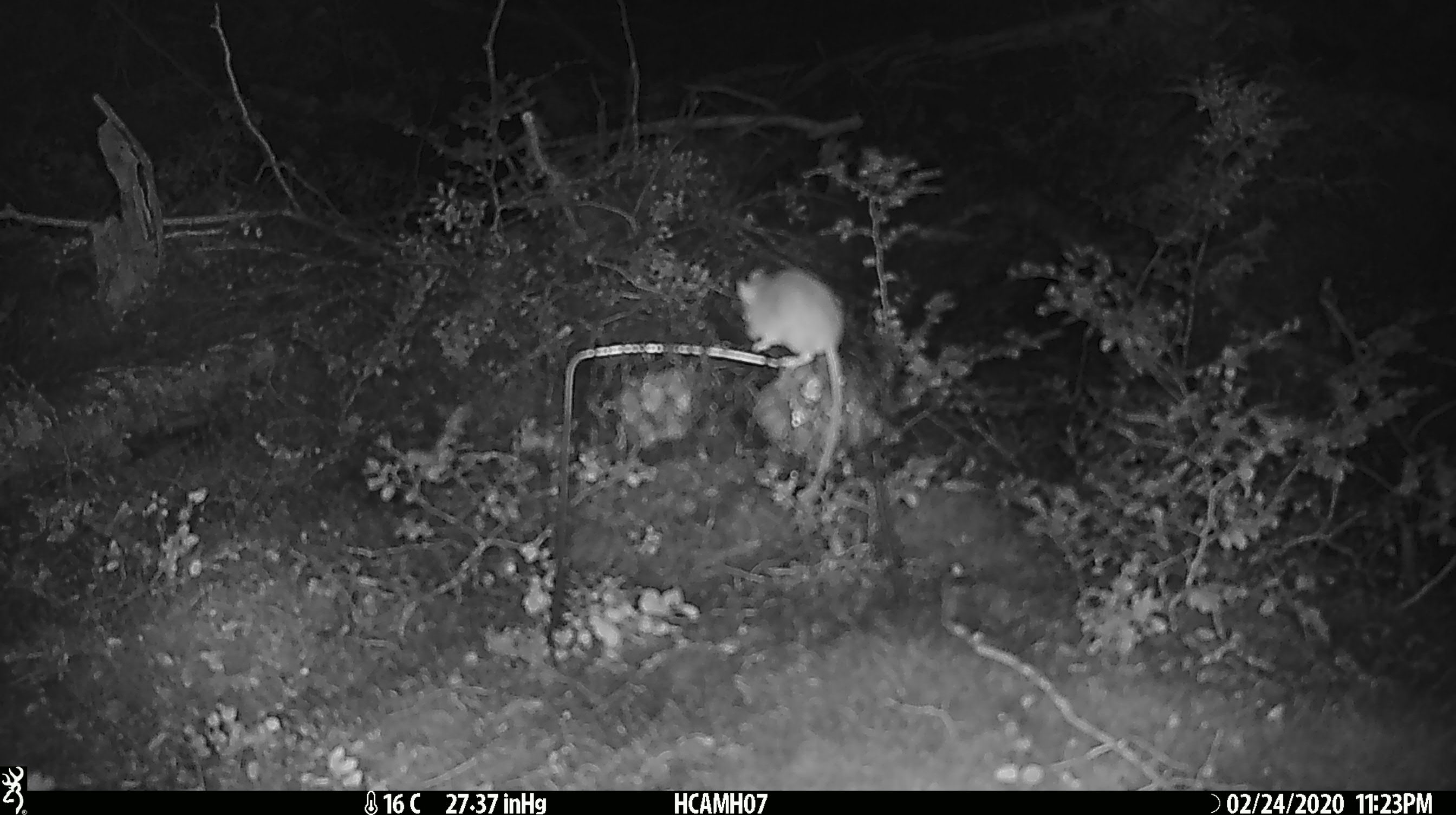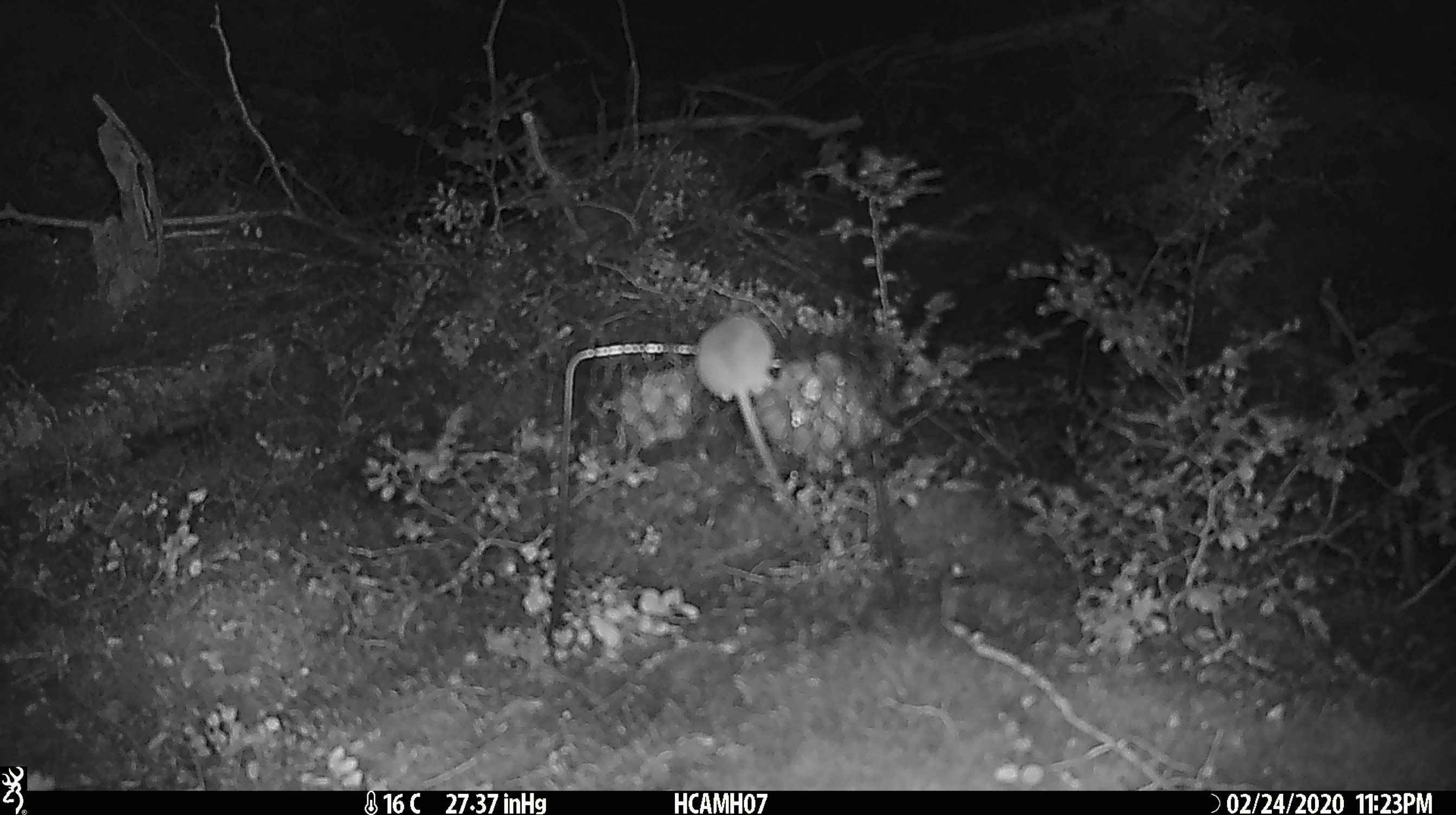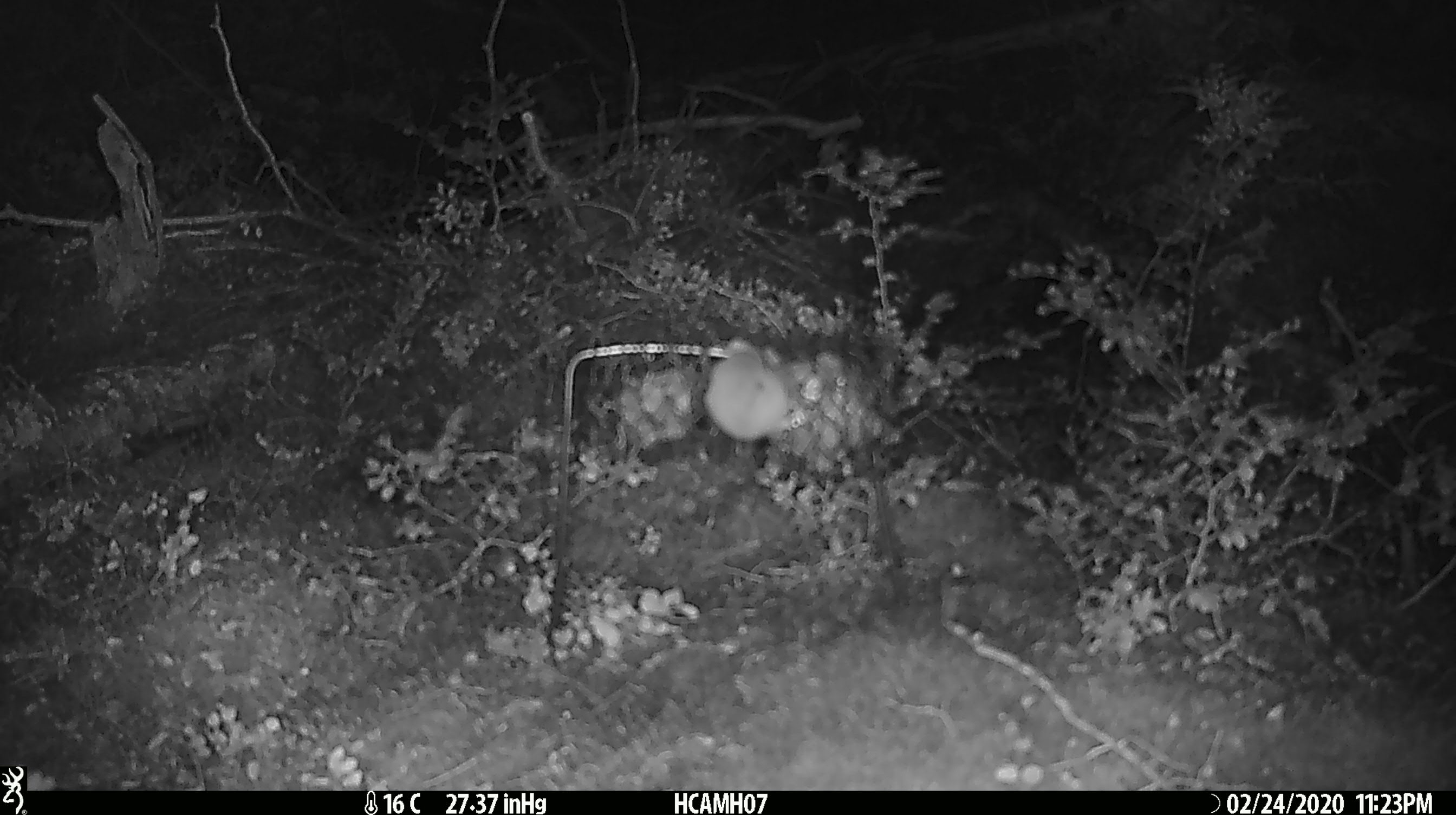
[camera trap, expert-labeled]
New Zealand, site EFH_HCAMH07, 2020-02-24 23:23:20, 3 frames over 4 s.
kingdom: Animalia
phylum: Chordata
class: Mammalia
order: Rodentia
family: Muridae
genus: Mus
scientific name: Mus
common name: mouse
Mouse (Mus).